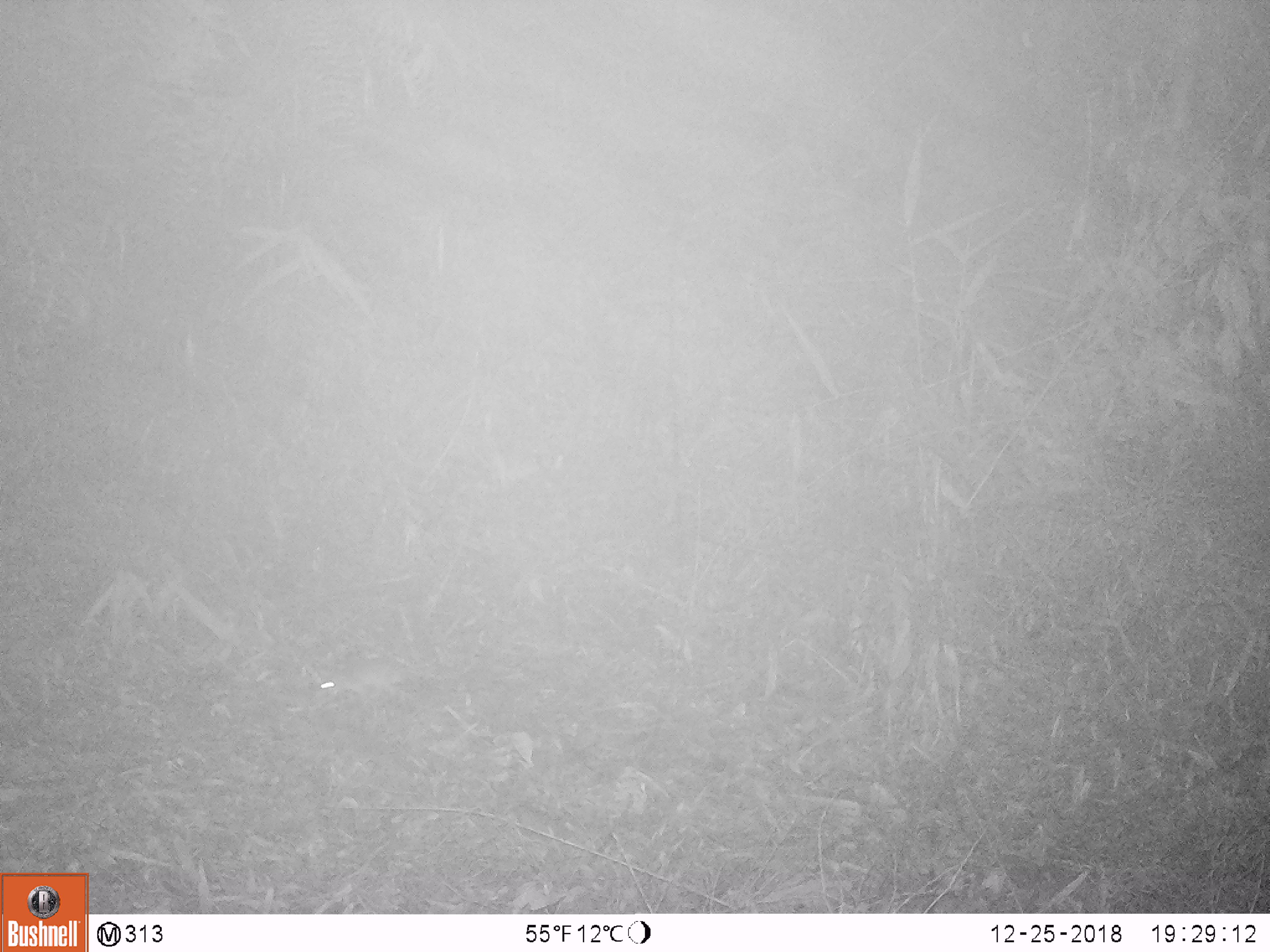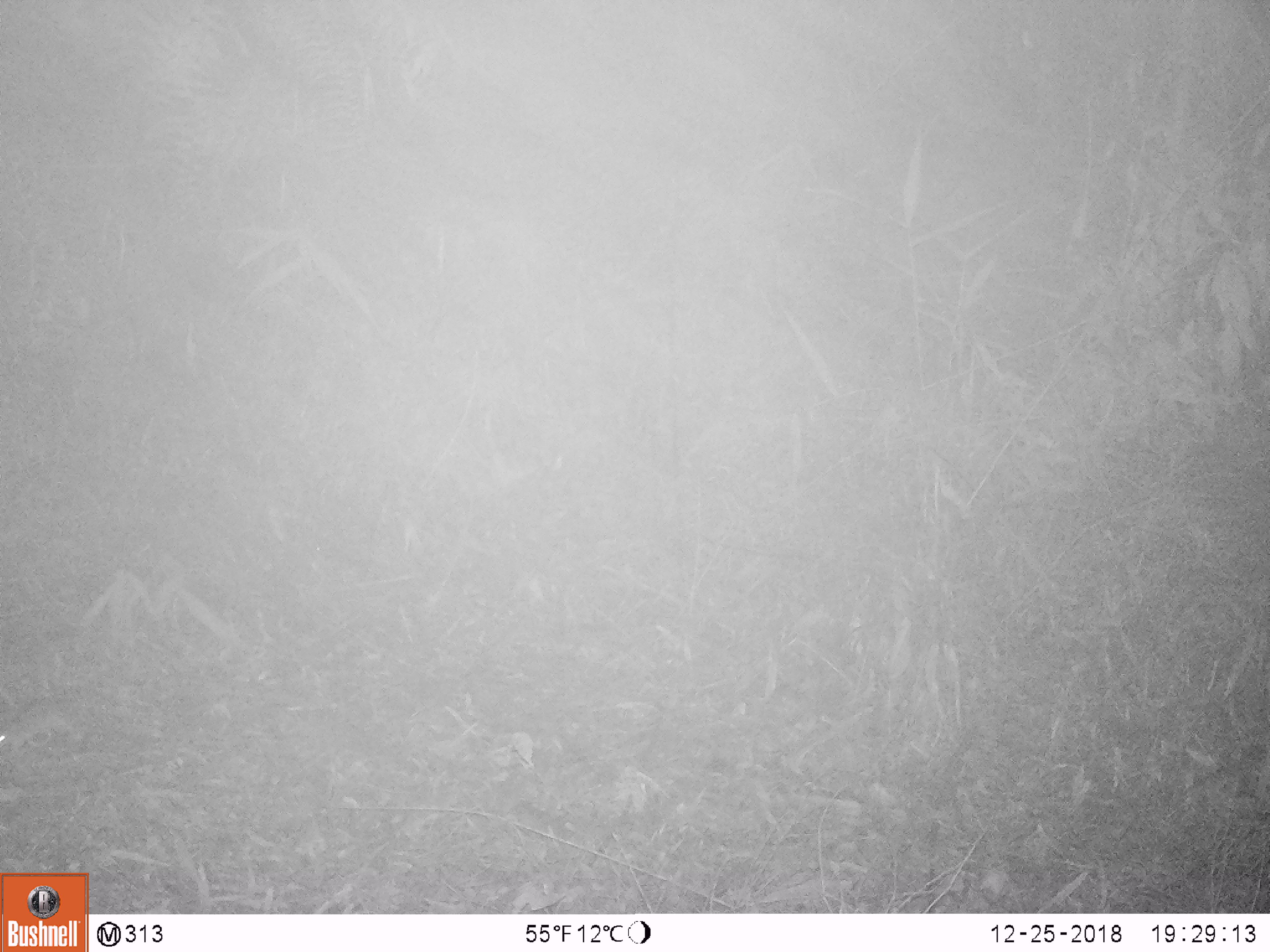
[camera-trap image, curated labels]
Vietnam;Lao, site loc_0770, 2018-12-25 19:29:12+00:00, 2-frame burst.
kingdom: Animalia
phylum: Chordata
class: Mammalia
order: Rodentia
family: Muridae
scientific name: Muridae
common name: old-world mice and rats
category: unidentified murid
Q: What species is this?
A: Unidentified murid (old-world mice and rats) (Muridae).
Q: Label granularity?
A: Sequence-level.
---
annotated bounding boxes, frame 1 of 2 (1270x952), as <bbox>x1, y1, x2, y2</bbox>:
unidentified murid: <bbox>313, 659, 407, 701</bbox>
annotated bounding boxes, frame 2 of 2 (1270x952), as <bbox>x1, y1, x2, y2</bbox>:
unidentified murid: <bbox>0, 696, 88, 757</bbox>